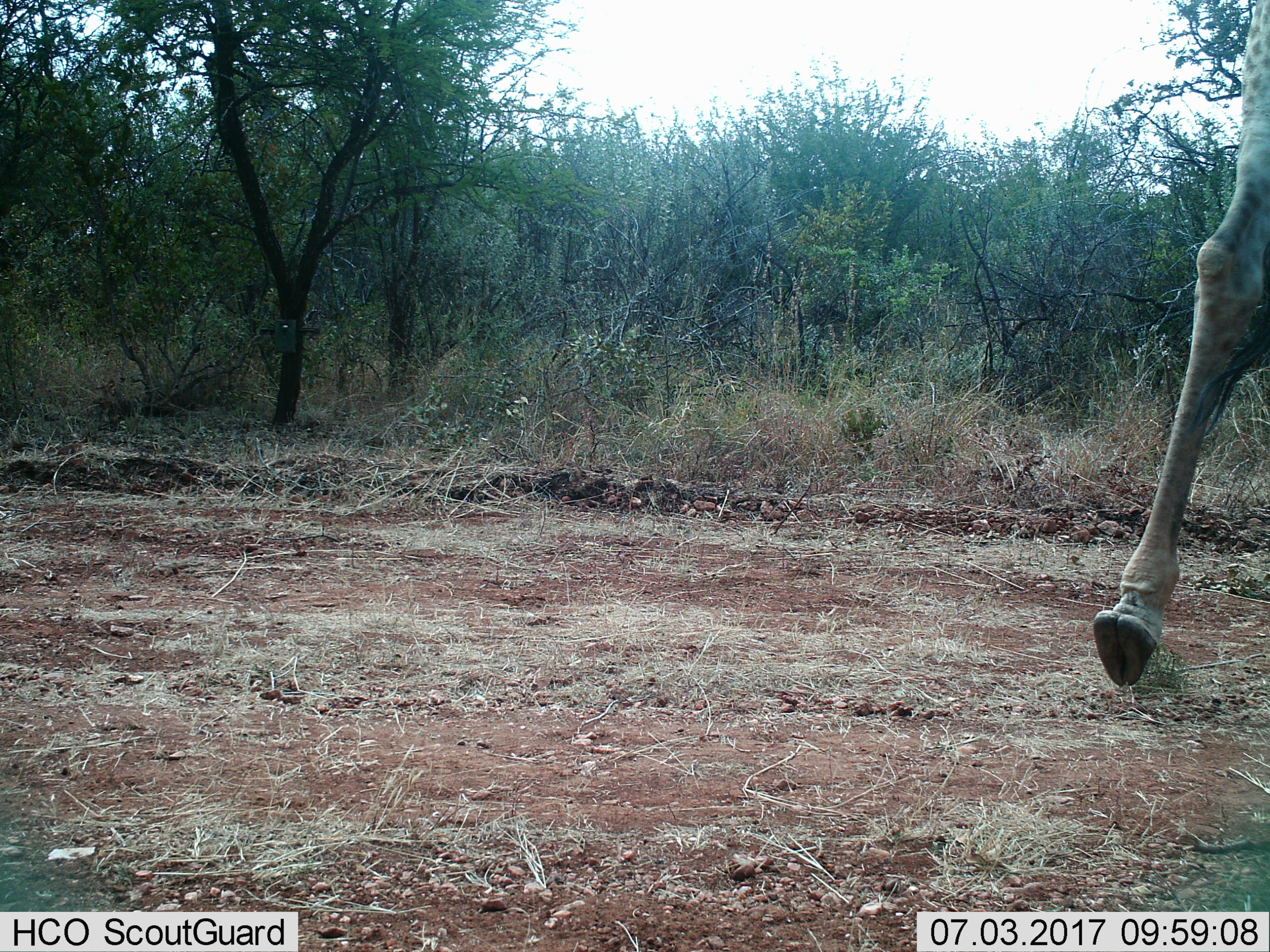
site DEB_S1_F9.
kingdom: Animalia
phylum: Chordata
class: Mammalia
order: Artiodactyla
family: Giraffidae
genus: Giraffa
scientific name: Giraffa camelopardalis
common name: giraffe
Giraffe (Giraffa camelopardalis), count 1. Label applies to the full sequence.